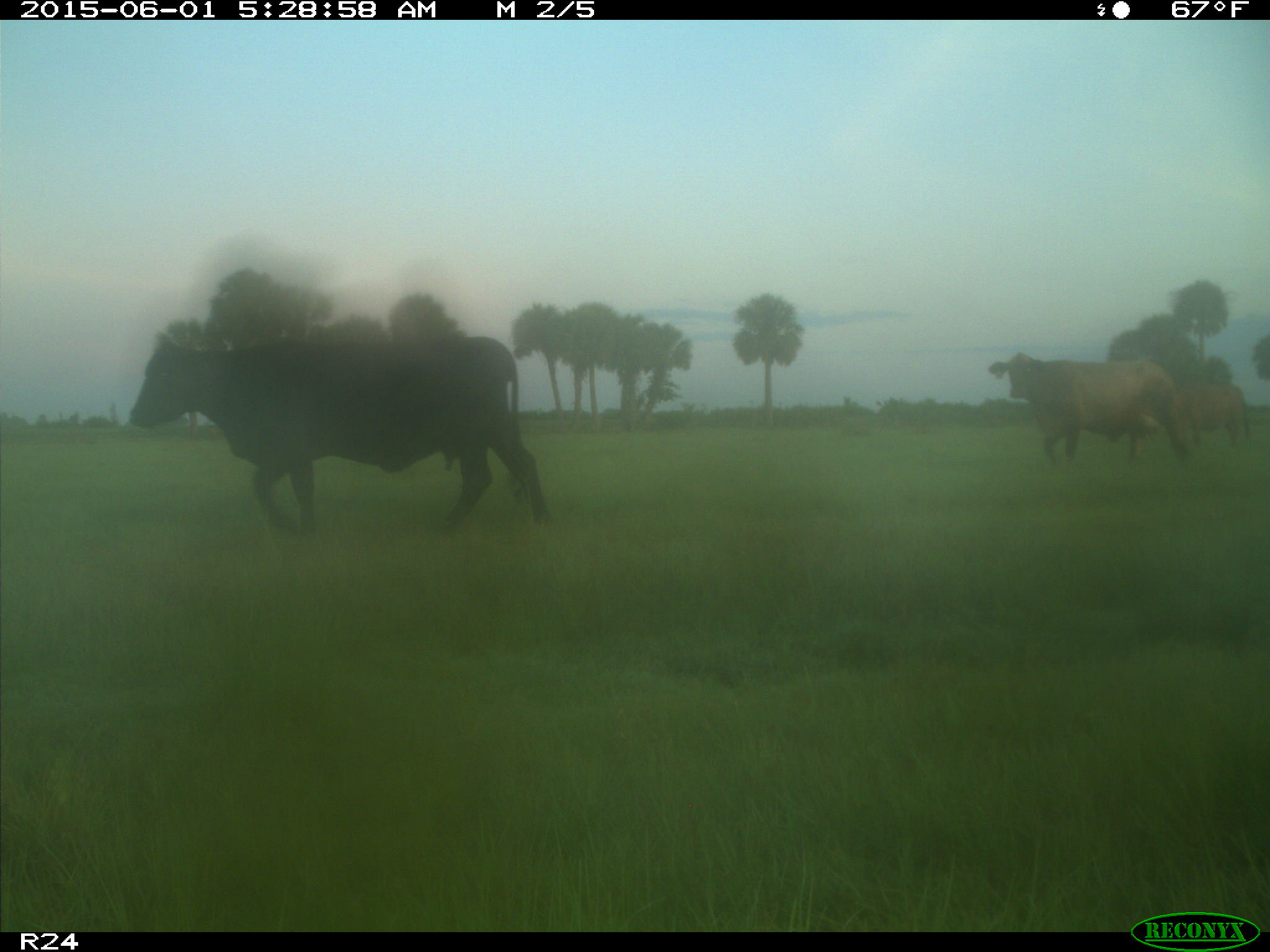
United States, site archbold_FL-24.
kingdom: Animalia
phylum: Chordata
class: Mammalia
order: Artiodactyla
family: Bovidae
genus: Bos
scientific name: Bos taurus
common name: domestic cow